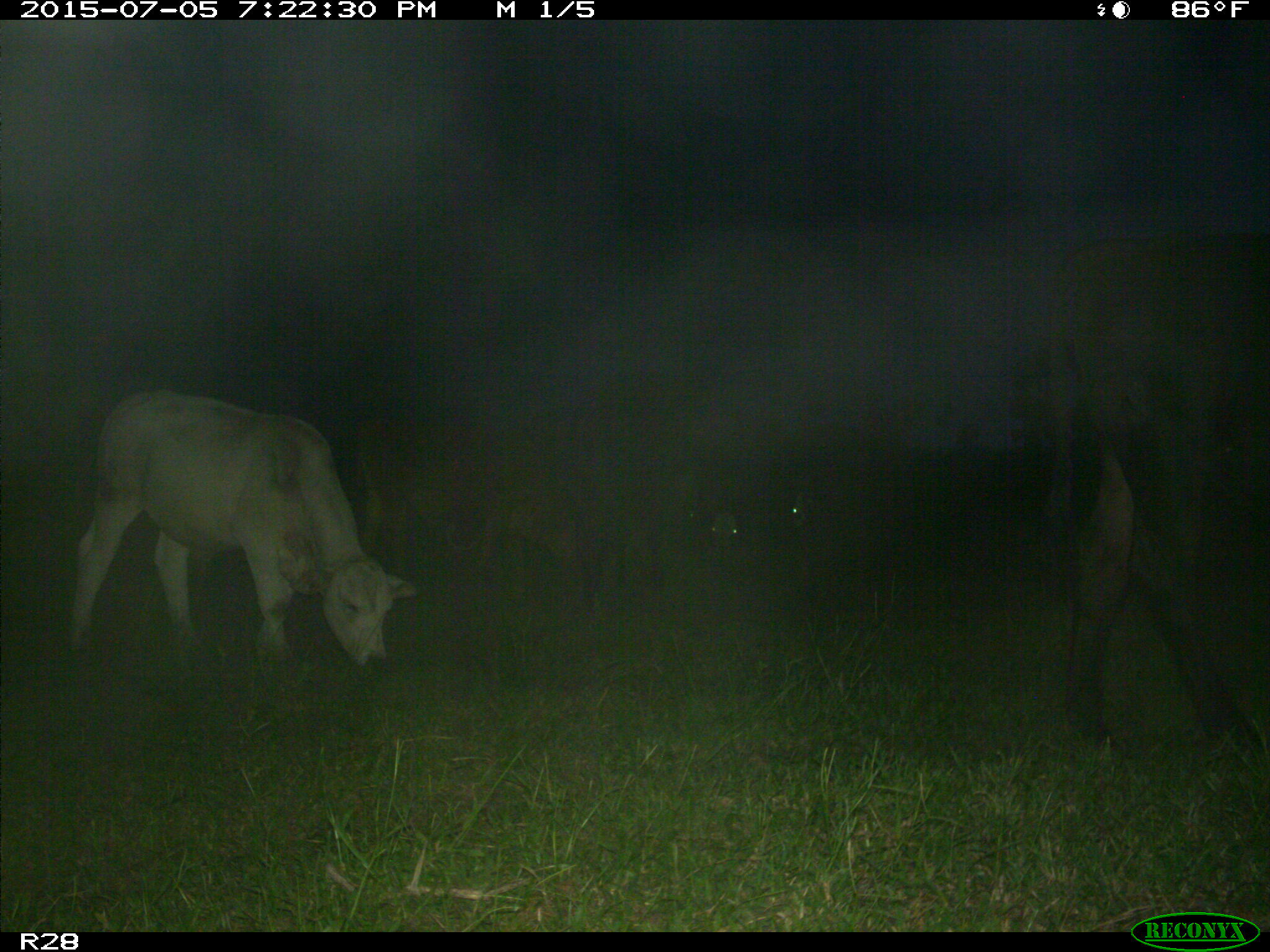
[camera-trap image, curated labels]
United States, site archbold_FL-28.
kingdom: Animalia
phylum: Chordata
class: Mammalia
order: Artiodactyla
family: Bovidae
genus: Bos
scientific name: Bos taurus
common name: domestic cow